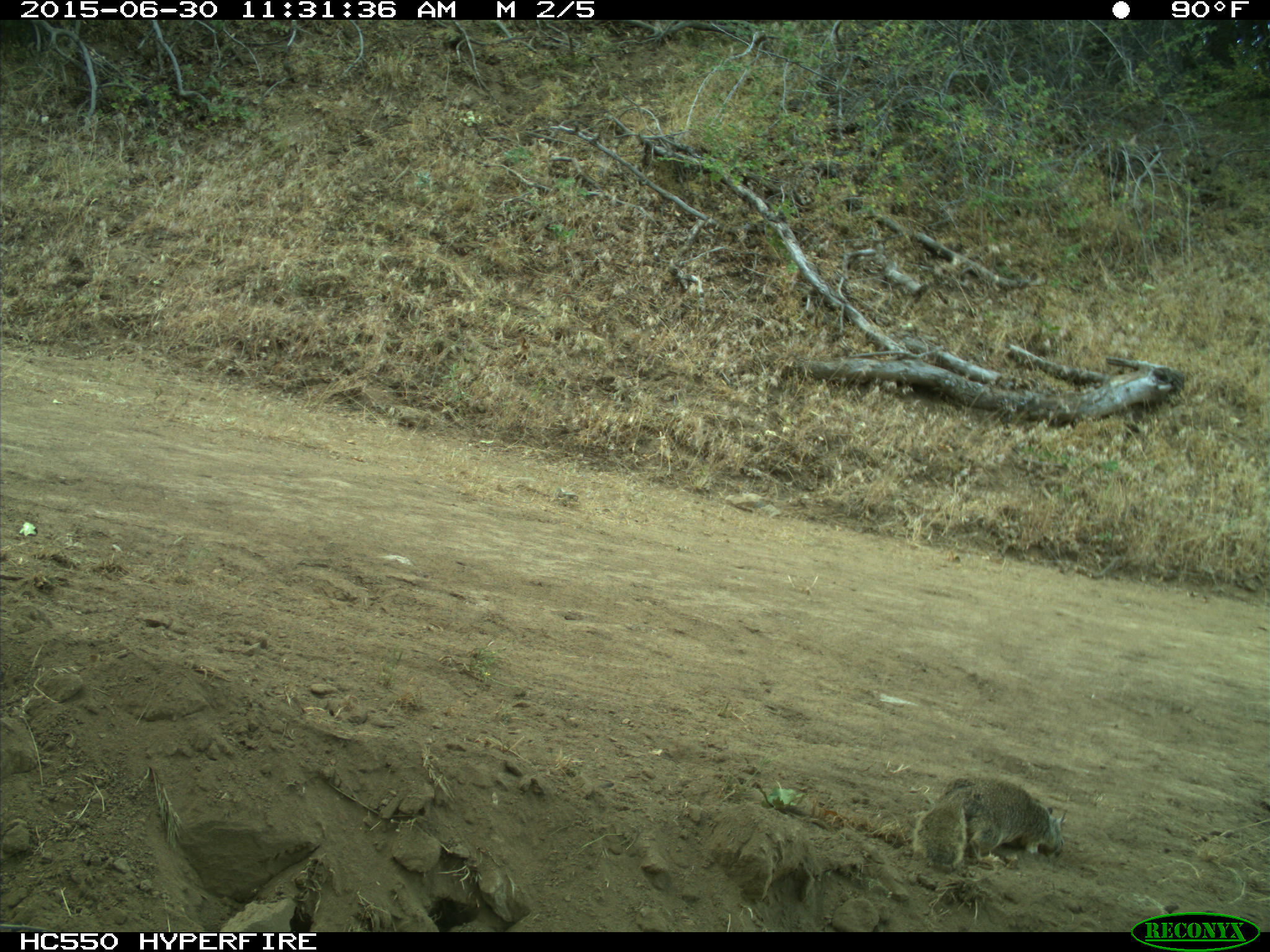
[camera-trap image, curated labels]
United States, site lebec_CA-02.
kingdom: Animalia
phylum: Chordata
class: Mammalia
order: Rodentia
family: Sciuridae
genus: Otospermophilus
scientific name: Otospermophilus beecheyi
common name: california ground squirrel